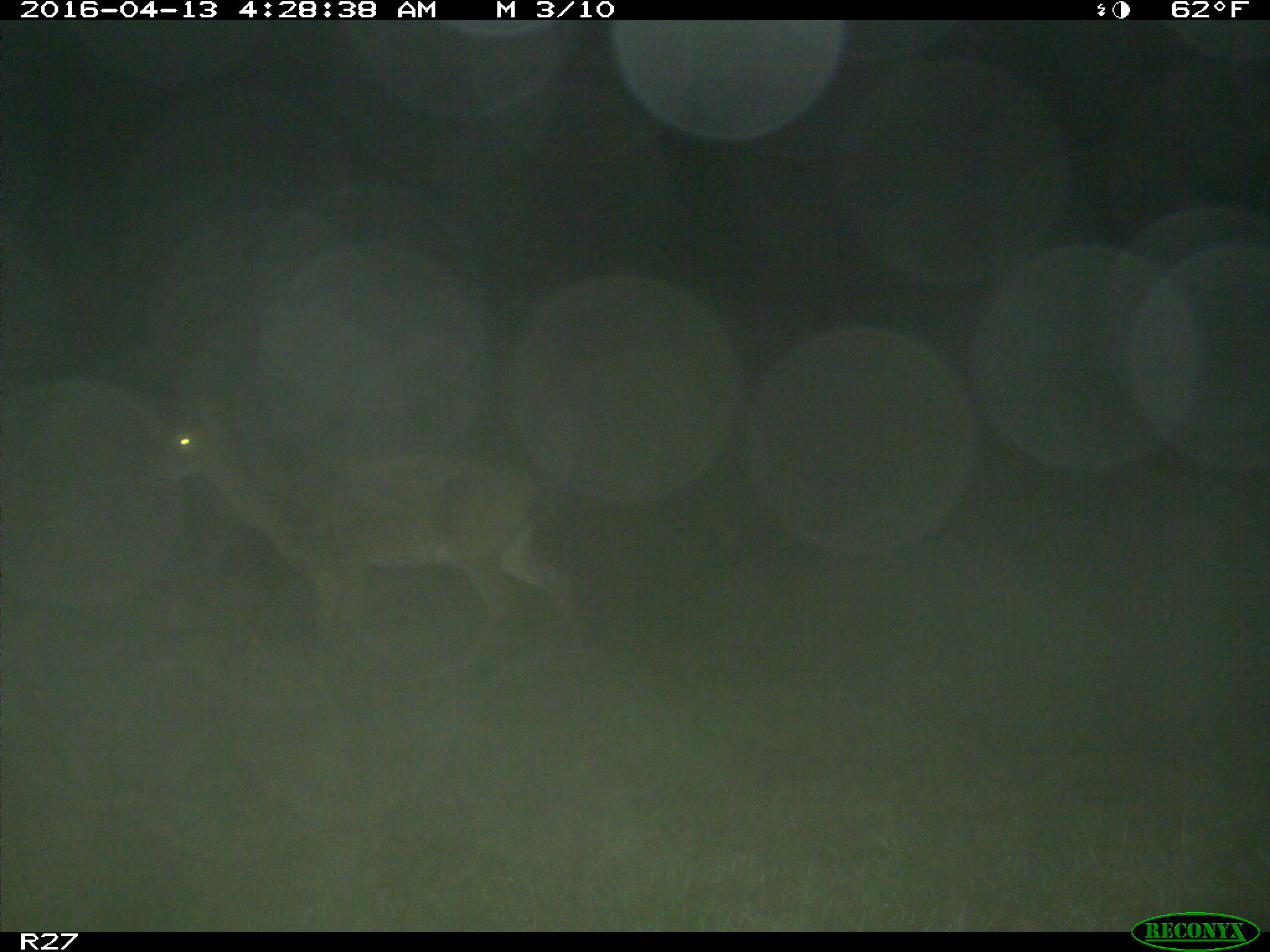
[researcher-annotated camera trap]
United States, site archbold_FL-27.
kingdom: Animalia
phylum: Chordata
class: Mammalia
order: Artiodactyla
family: Cervidae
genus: Odocoileus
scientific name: Odocoileus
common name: deer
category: unidentified deer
Unidentified deer (deer) (Odocoileus).